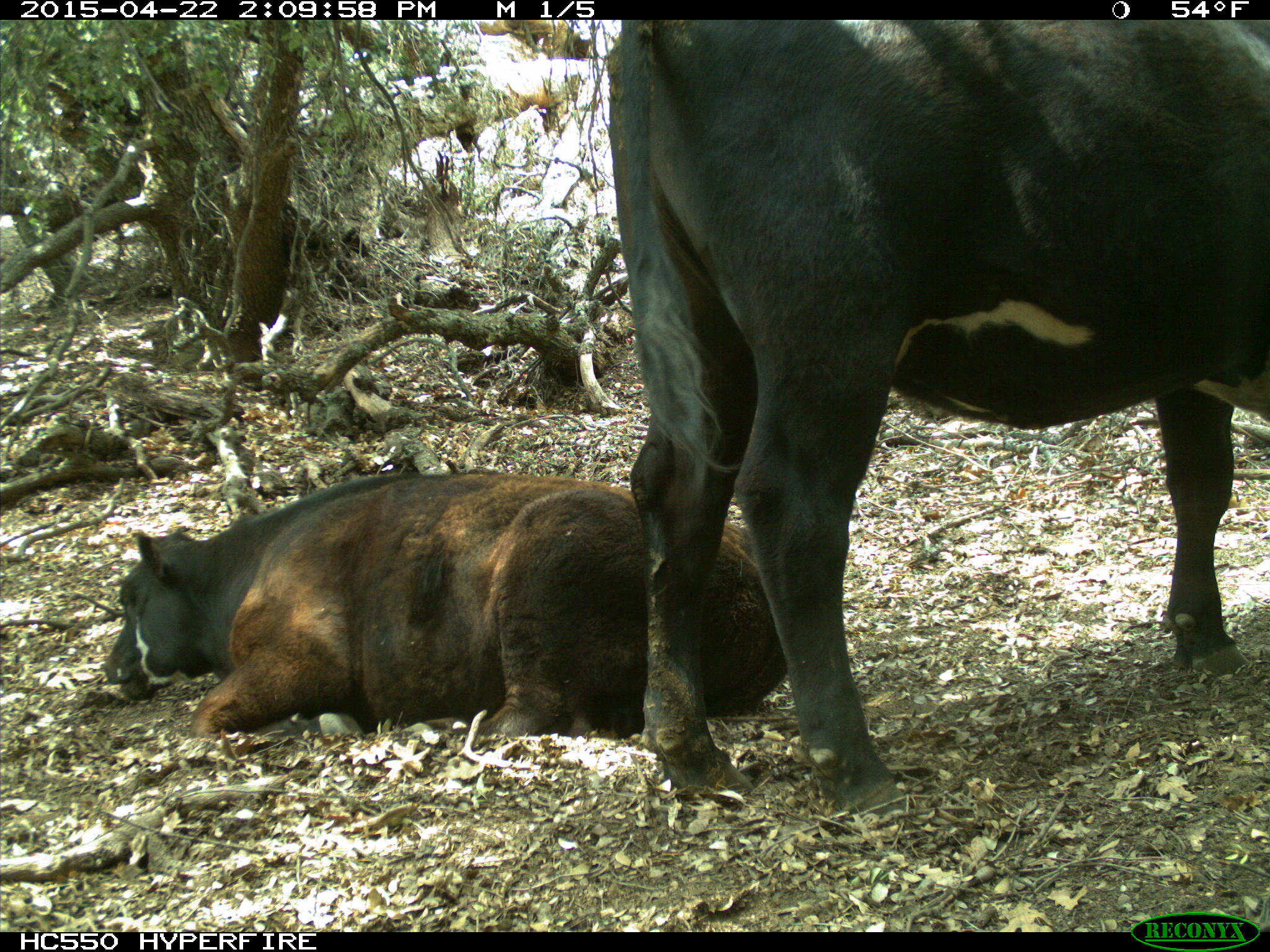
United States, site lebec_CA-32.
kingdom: Animalia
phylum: Chordata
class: Mammalia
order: Artiodactyla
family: Bovidae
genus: Bos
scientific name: Bos taurus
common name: domestic cow